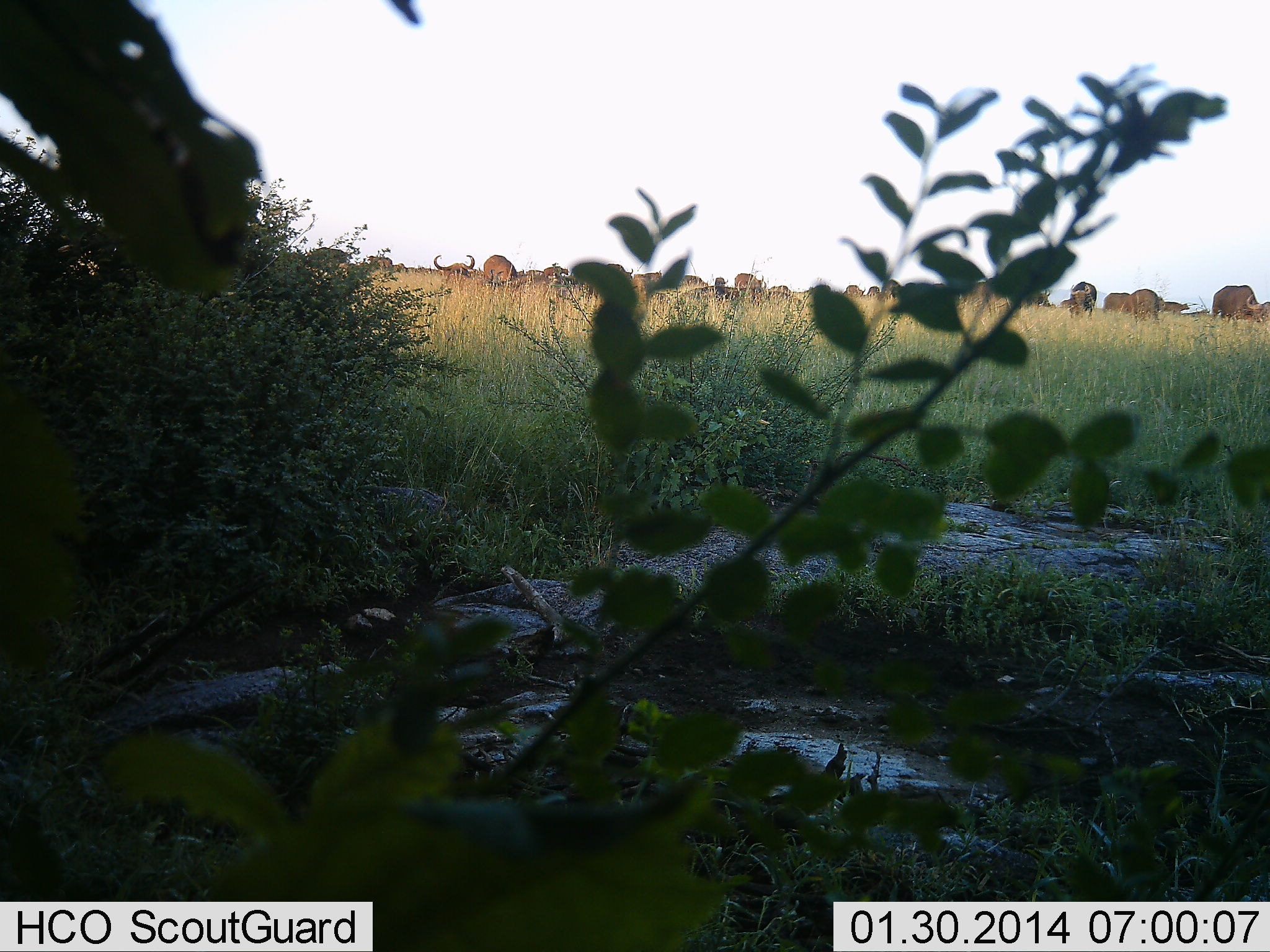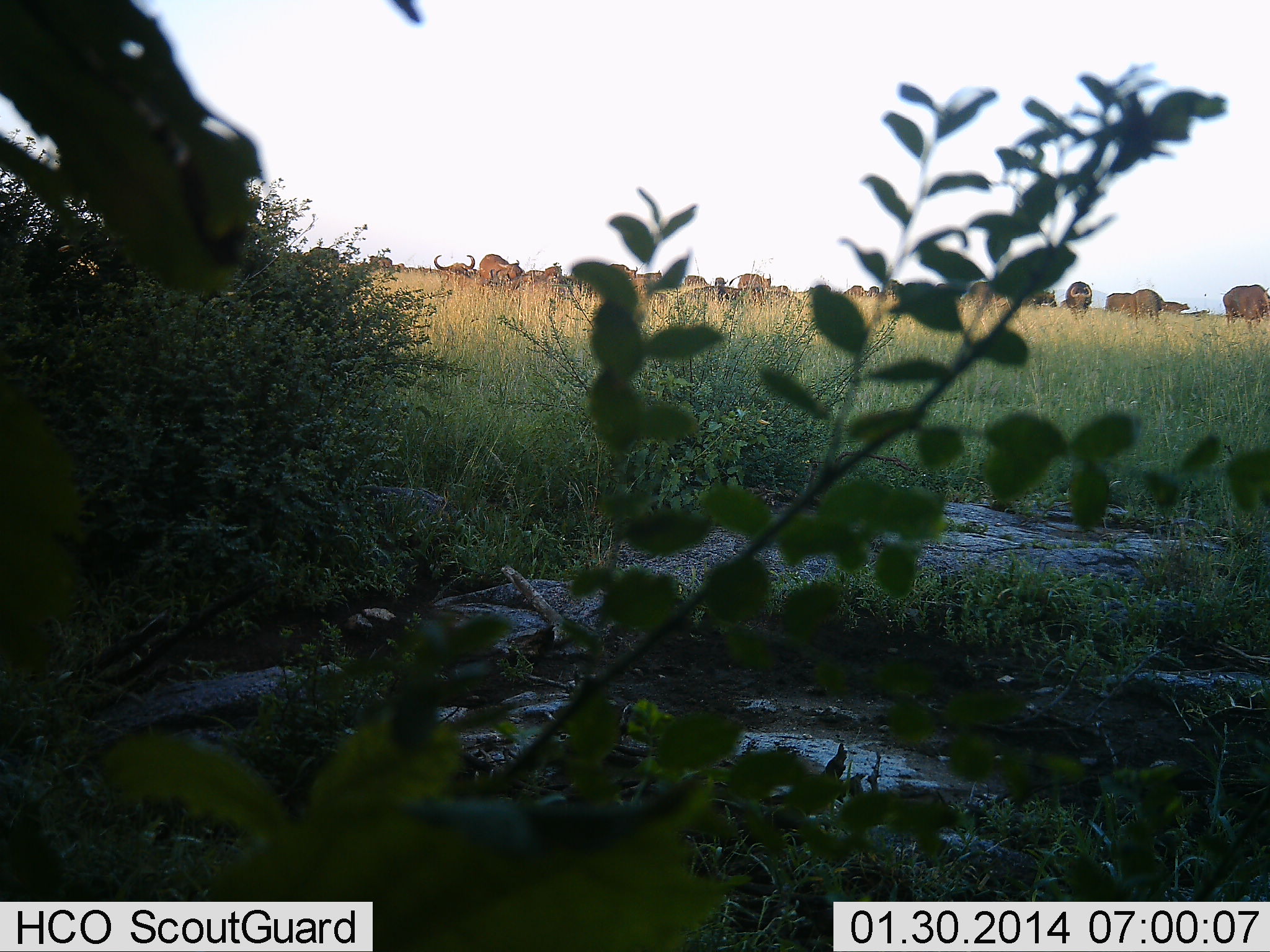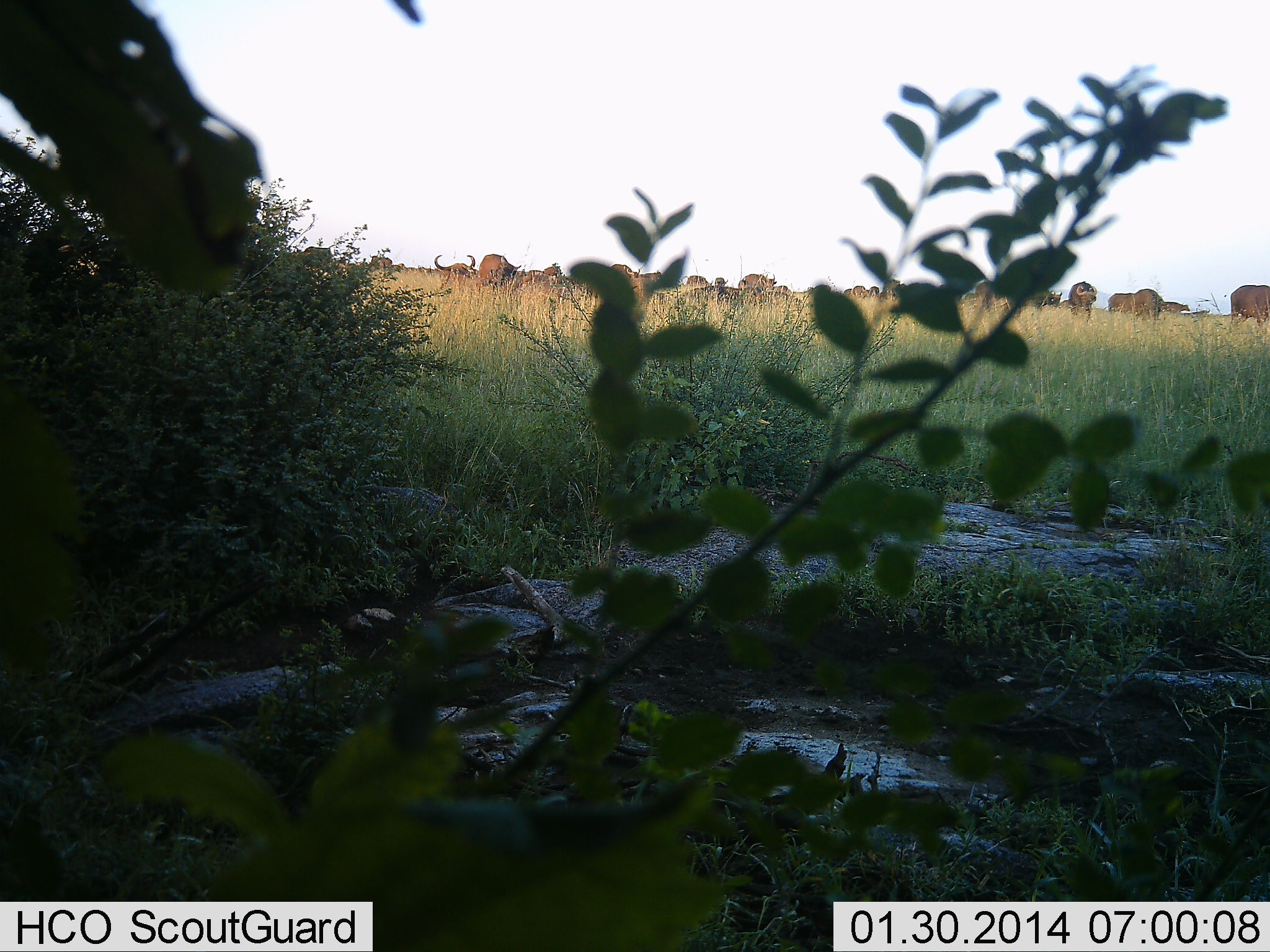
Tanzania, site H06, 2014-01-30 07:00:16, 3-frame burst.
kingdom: Animalia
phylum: Chordata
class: Mammalia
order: Artiodactyla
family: Bovidae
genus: Connochaetes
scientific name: Connochaetes taurinus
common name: blue wildebeest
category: wildebeest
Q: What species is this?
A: Wildebeest (blue wildebeest) (Connochaetes taurinus).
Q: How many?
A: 11-50.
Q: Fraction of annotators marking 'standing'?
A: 50%.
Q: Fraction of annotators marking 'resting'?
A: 14%.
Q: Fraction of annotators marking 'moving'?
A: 36%.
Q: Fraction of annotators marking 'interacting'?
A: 7%.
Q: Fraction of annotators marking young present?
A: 0%.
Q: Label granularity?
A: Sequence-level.